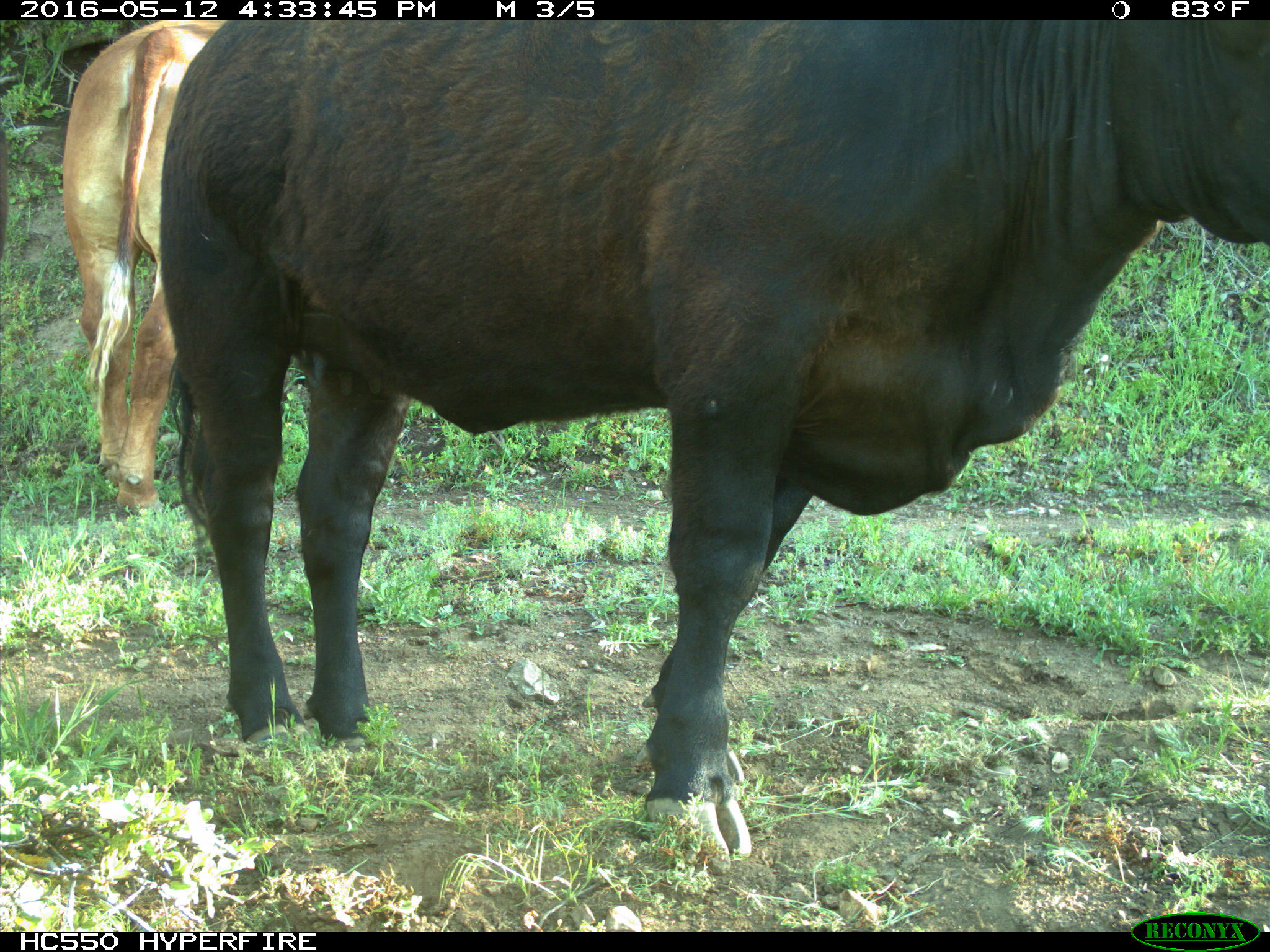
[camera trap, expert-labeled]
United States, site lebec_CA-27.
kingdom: Animalia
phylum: Chordata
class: Mammalia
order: Artiodactyla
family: Bovidae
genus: Bos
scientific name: Bos taurus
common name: domestic cow